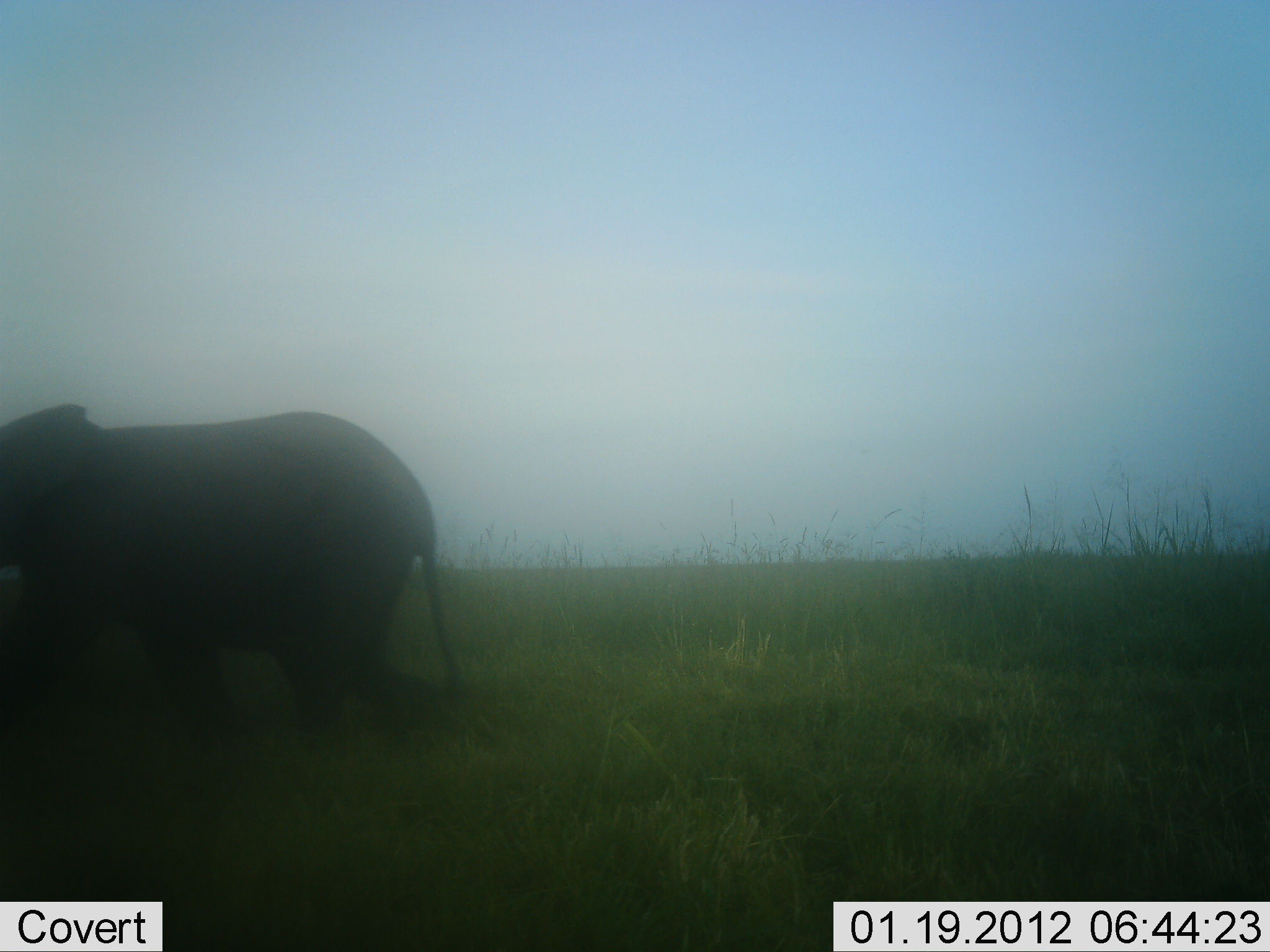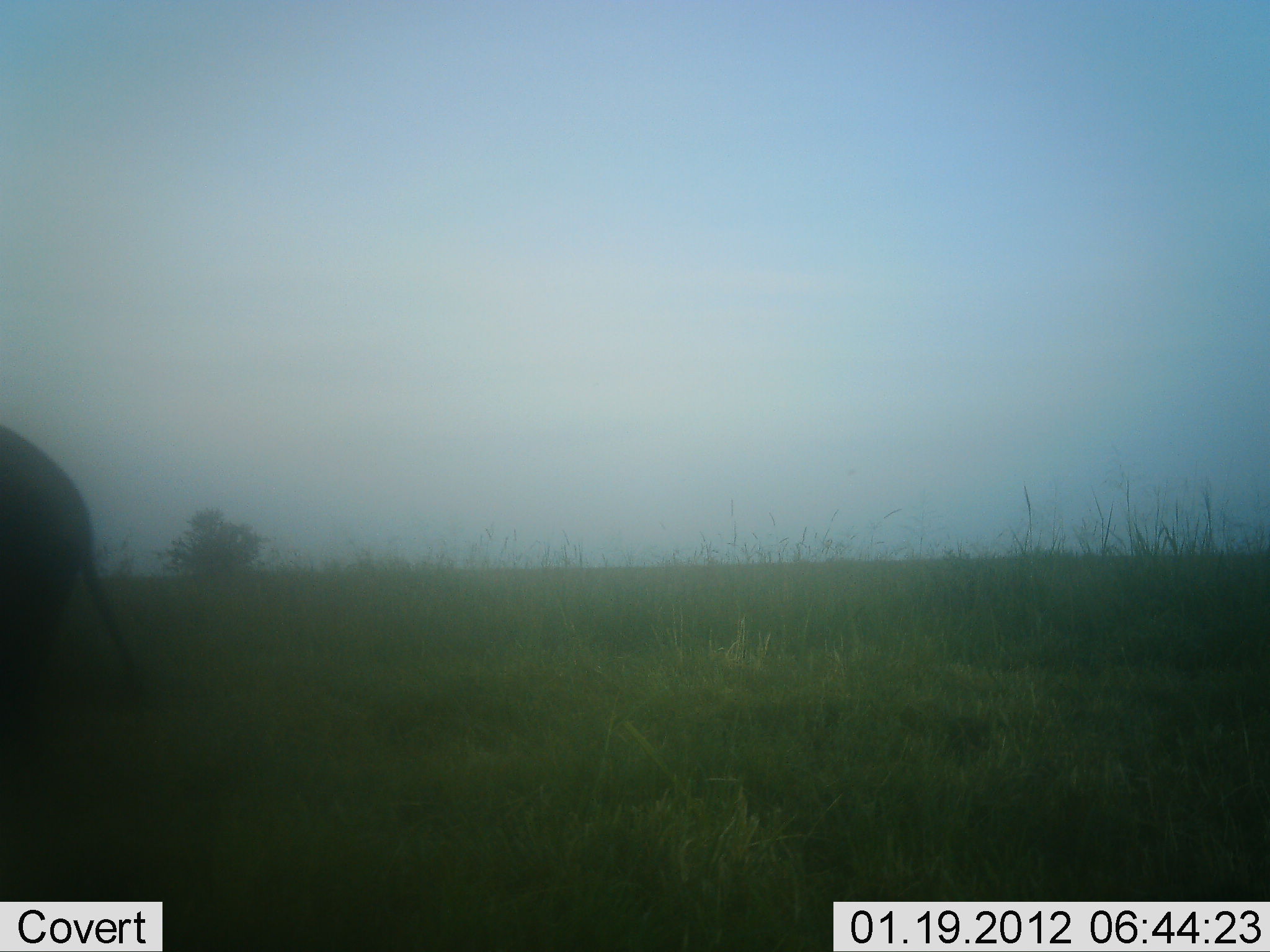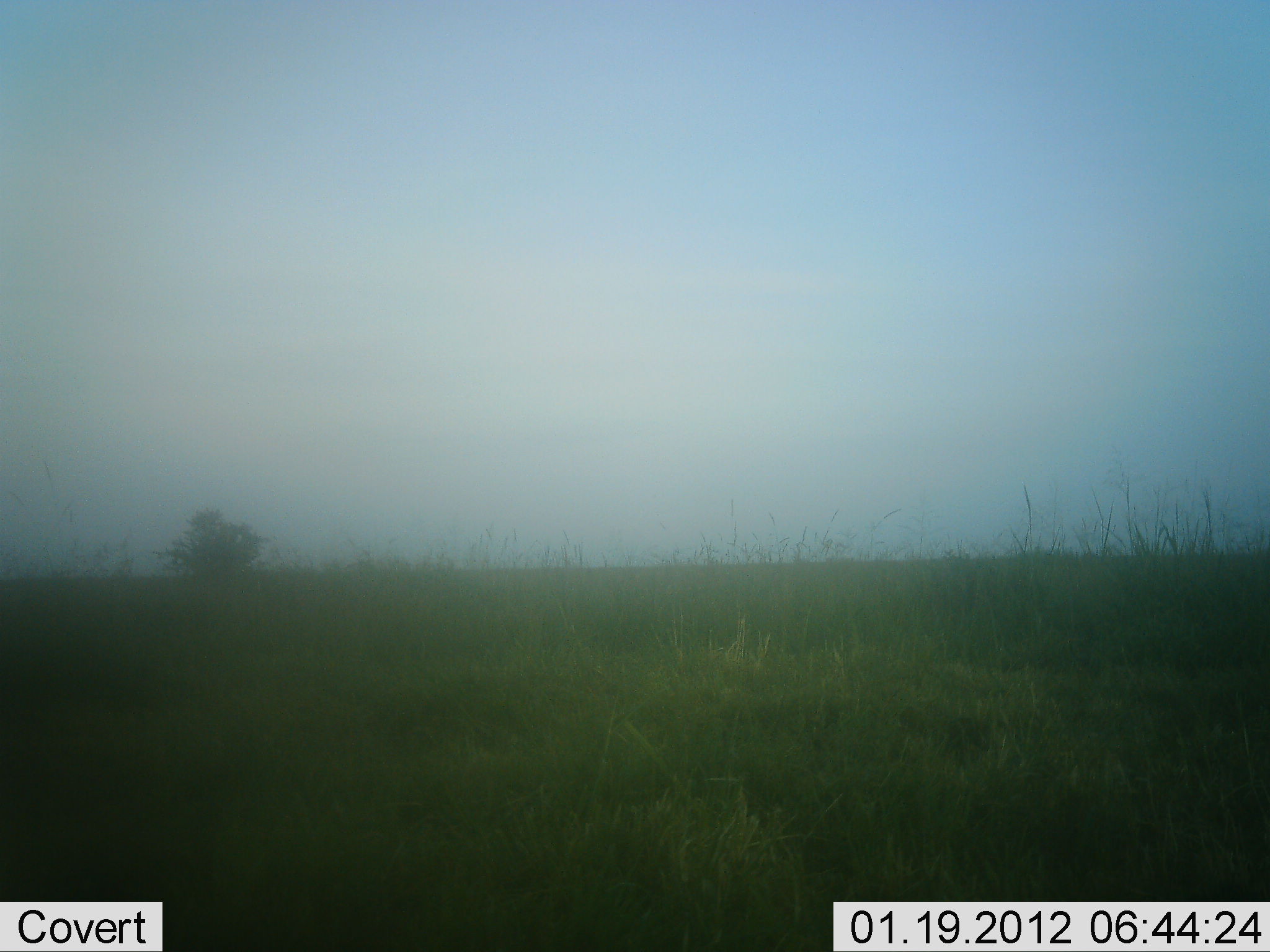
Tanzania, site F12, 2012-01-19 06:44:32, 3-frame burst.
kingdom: Animalia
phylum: Chordata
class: Mammalia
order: Proboscidea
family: Elephantidae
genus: Loxodonta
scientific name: Loxodonta africana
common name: african bush elephant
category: elephant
Elephant (african bush elephant) (Loxodonta africana), count 1. Behavior (volunteer vote fractions): standing 0%, resting 0%, moving 100%, interacting 0%. Young present (vote fraction): 8%. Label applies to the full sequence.